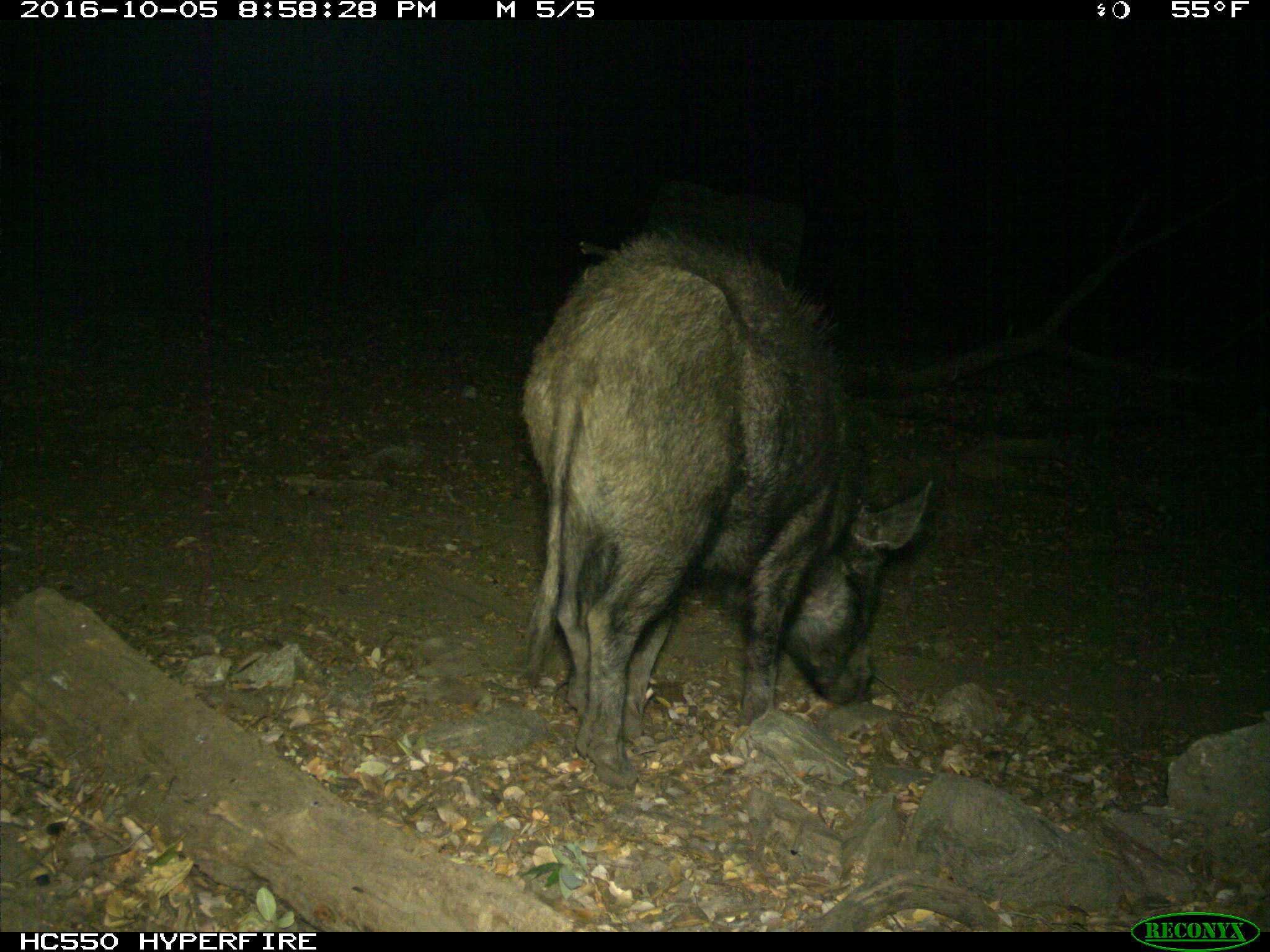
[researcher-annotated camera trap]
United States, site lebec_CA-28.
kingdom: Animalia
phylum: Chordata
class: Mammalia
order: Artiodactyla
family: Suidae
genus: Sus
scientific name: Sus scrofa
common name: wild boar